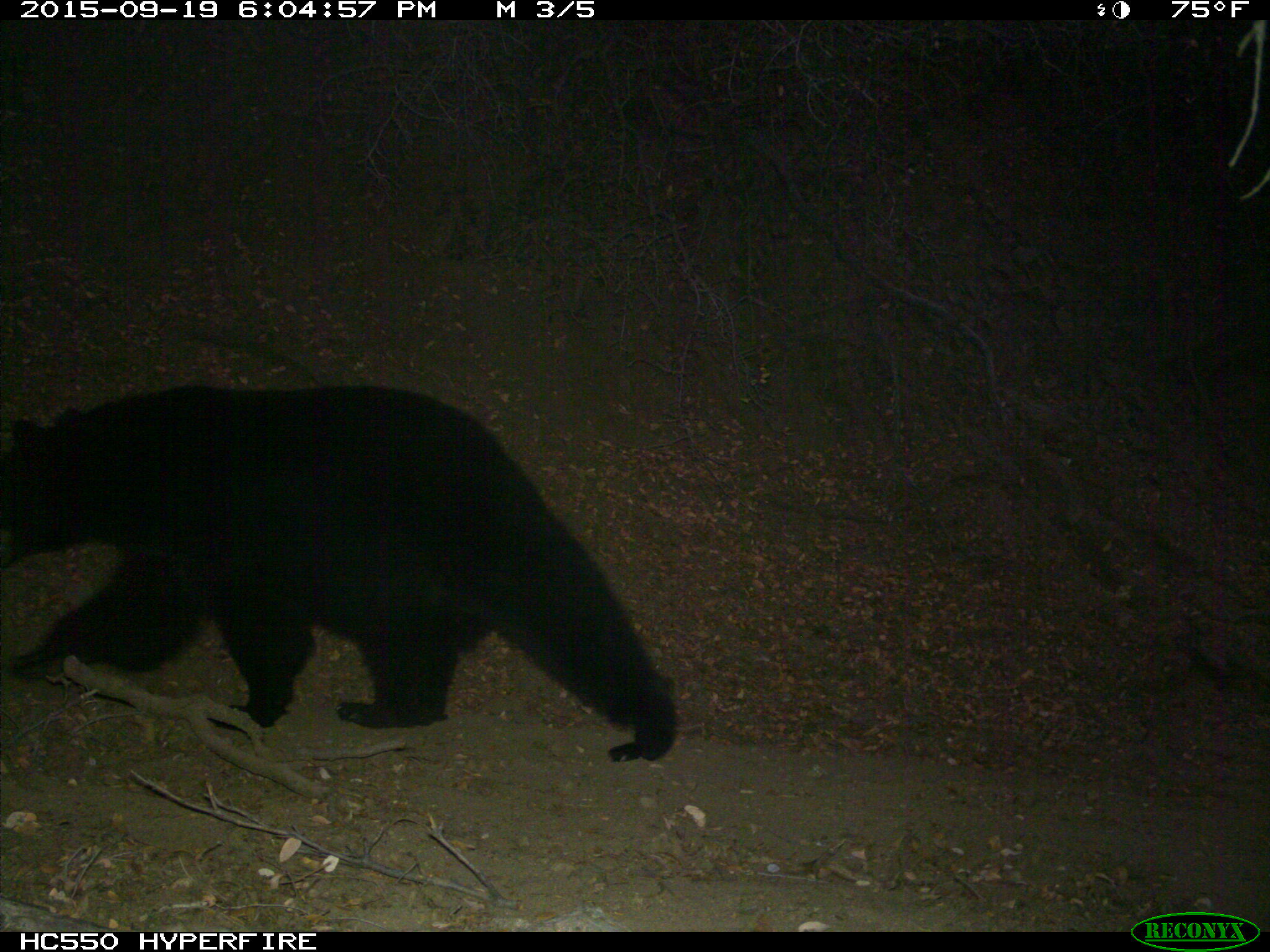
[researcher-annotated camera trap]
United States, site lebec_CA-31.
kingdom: Animalia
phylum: Chordata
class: Mammalia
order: Carnivora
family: Ursidae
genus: Ursus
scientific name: Ursus americanus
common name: american black bear